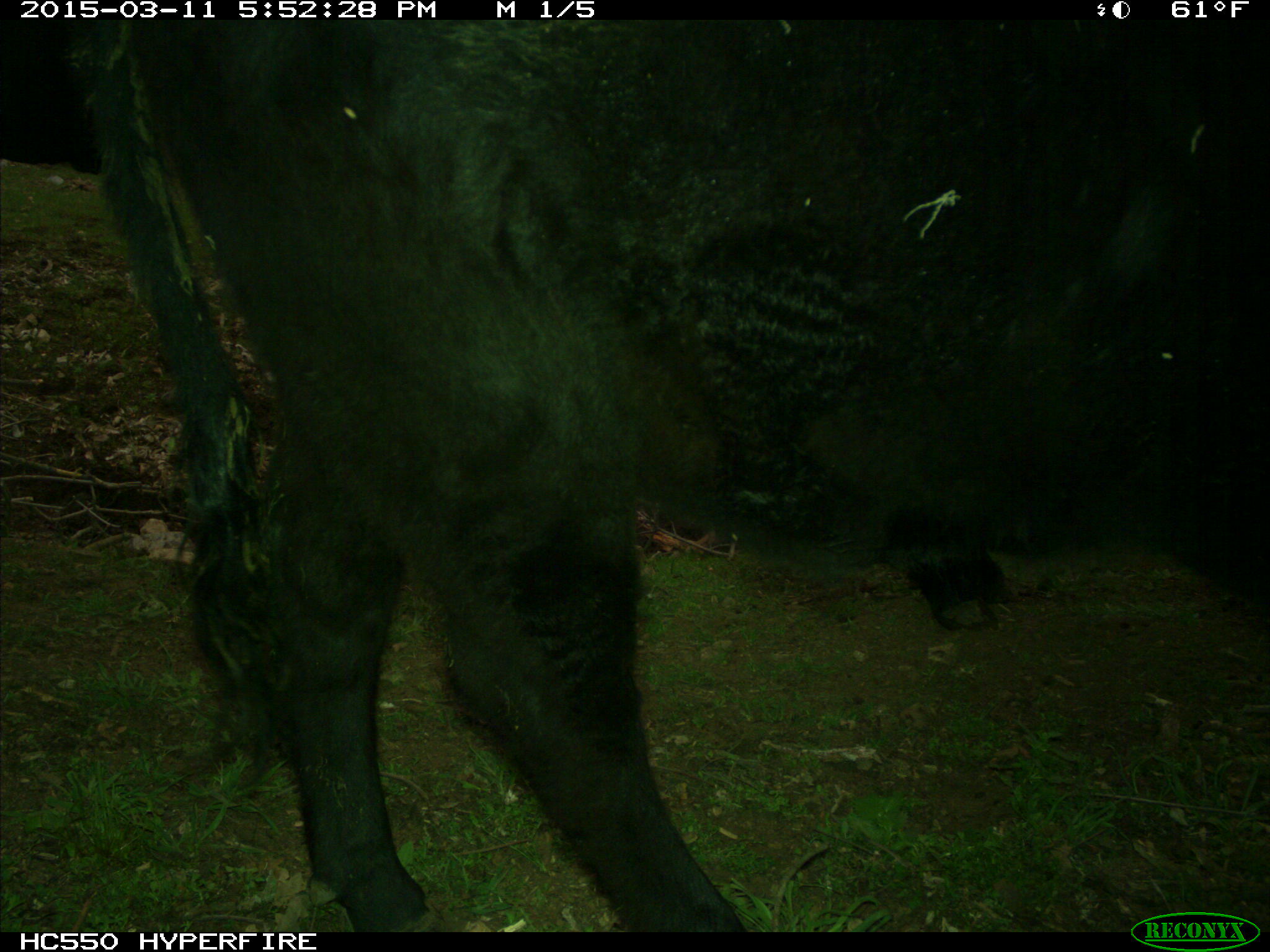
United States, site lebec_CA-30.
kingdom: Animalia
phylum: Chordata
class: Mammalia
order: Artiodactyla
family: Bovidae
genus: Bos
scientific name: Bos taurus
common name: domestic cow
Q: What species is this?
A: Bos taurus (domestic cow).